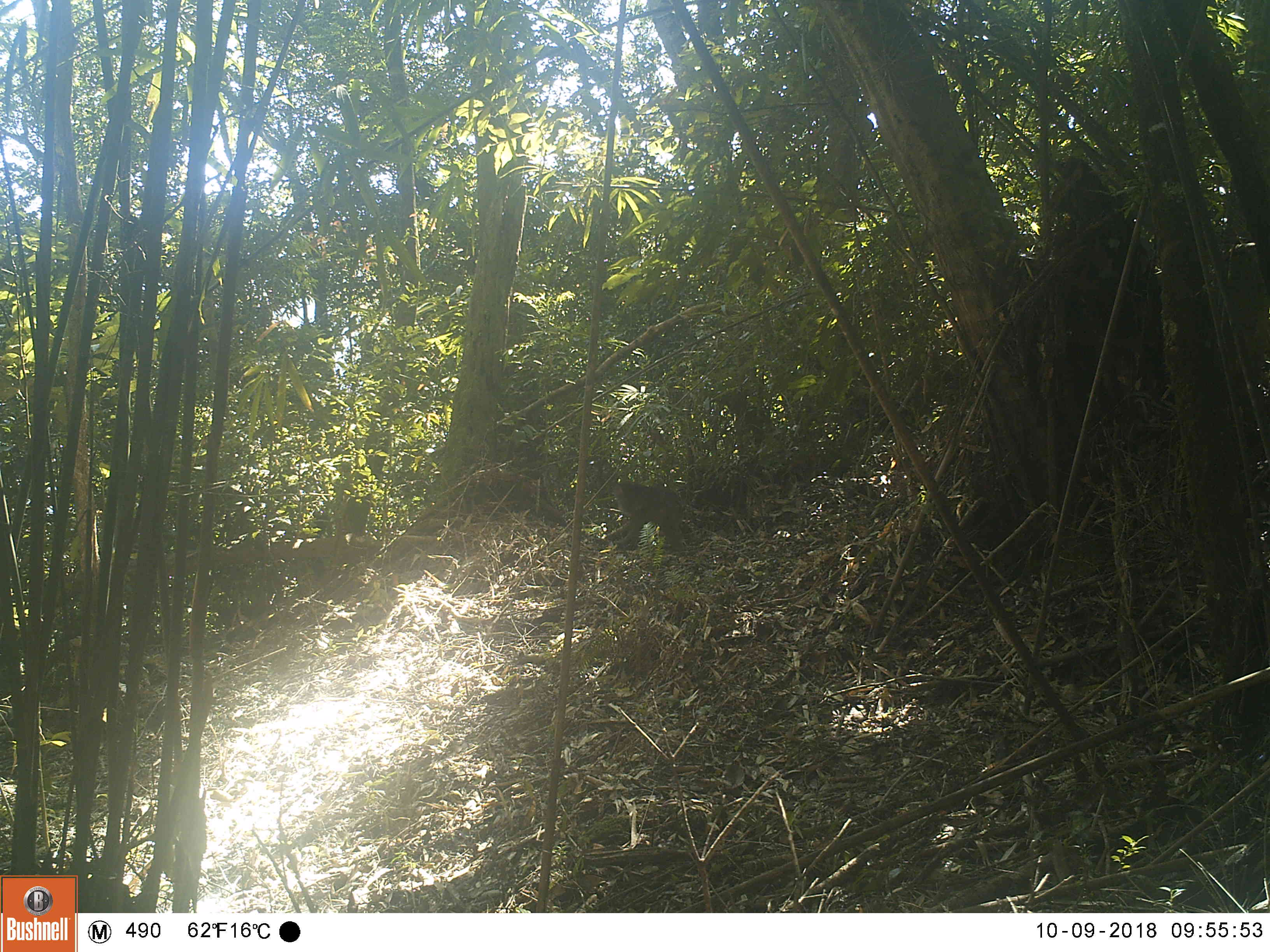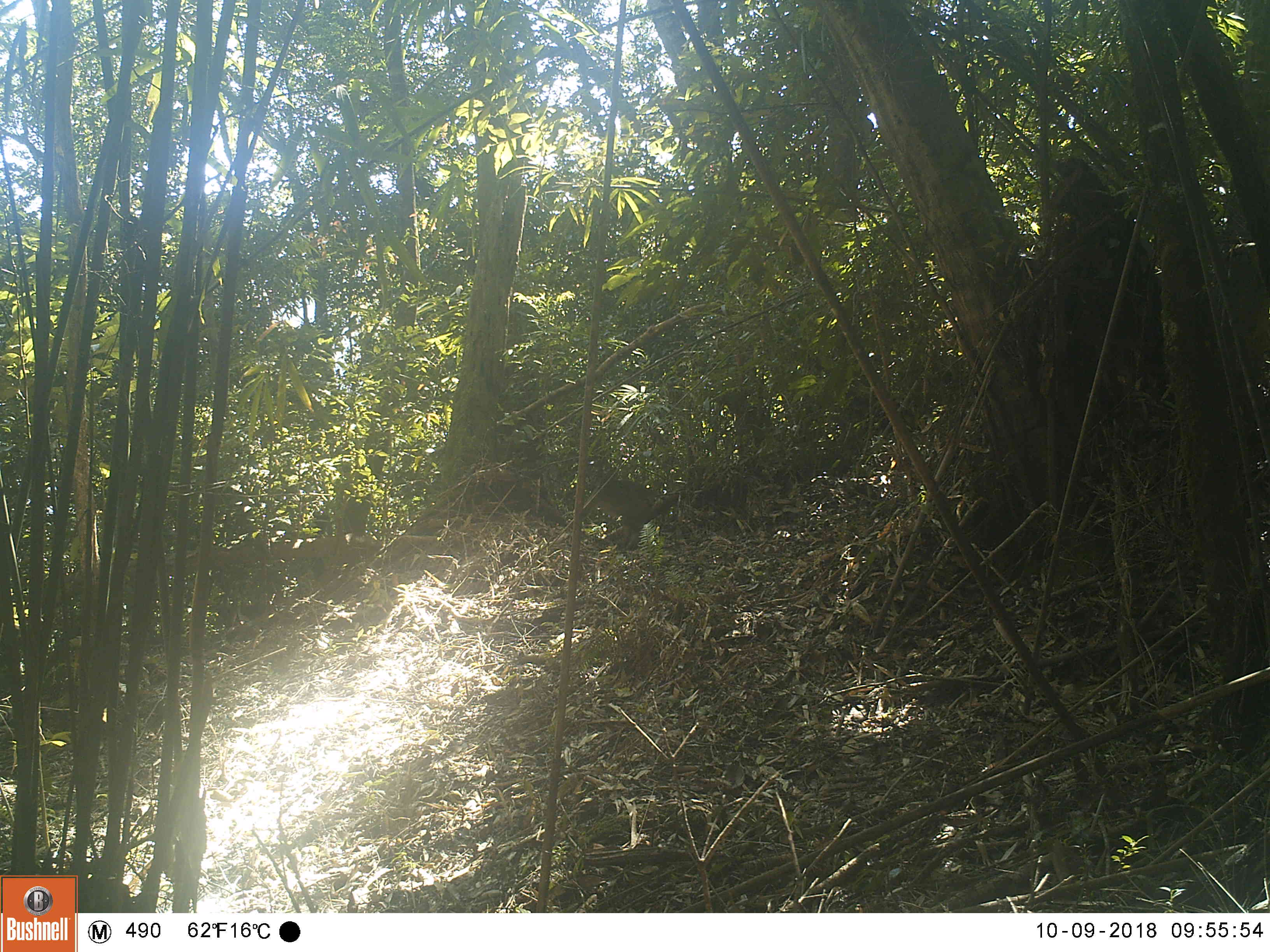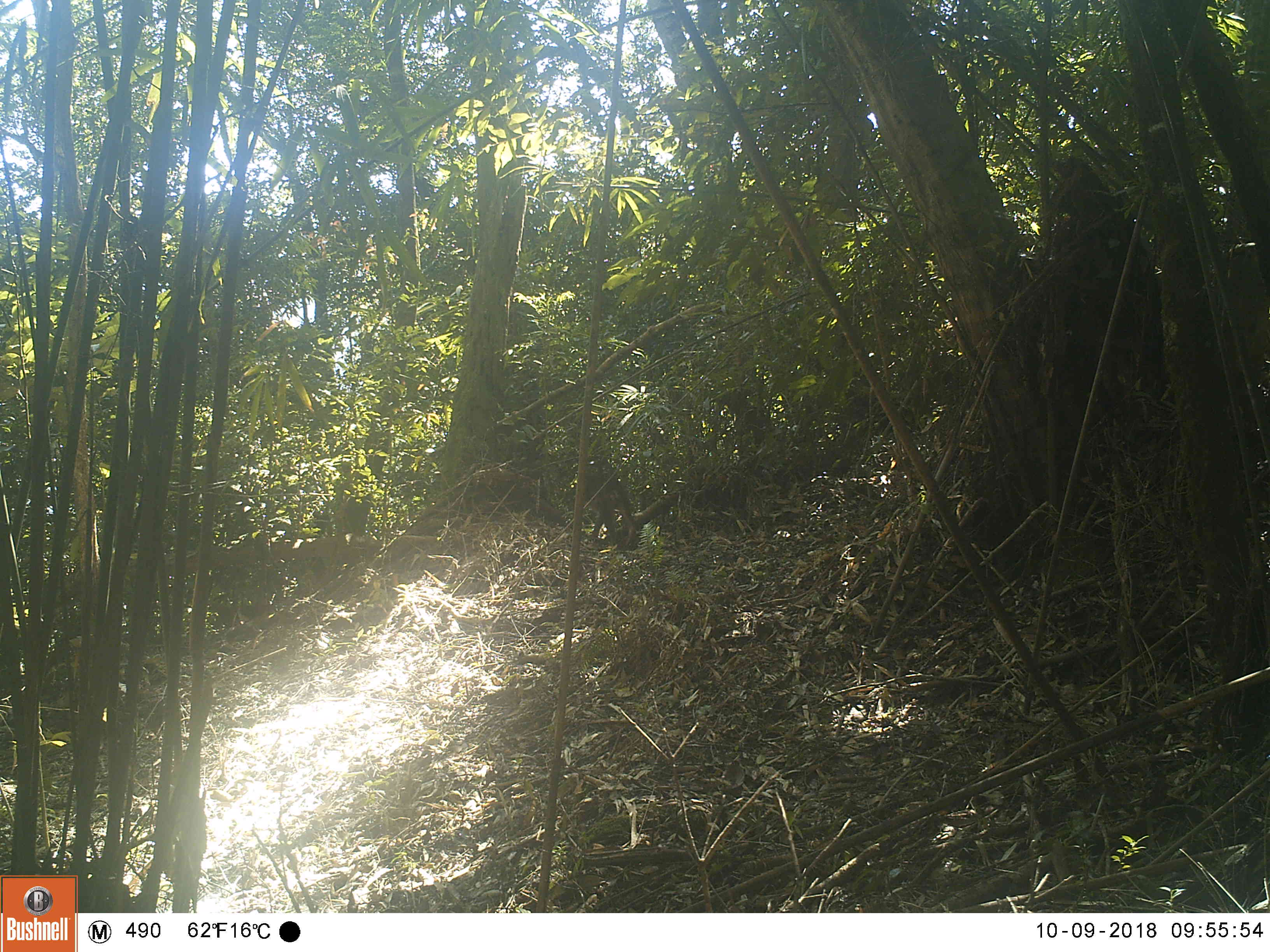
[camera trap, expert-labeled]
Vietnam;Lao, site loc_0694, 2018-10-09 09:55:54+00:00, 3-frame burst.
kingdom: Animalia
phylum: Chordata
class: Mammalia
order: Primates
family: Cercopithecidae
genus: Macaca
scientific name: Macaca arctoides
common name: stump-tailed macaque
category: stump tailed macaque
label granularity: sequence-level